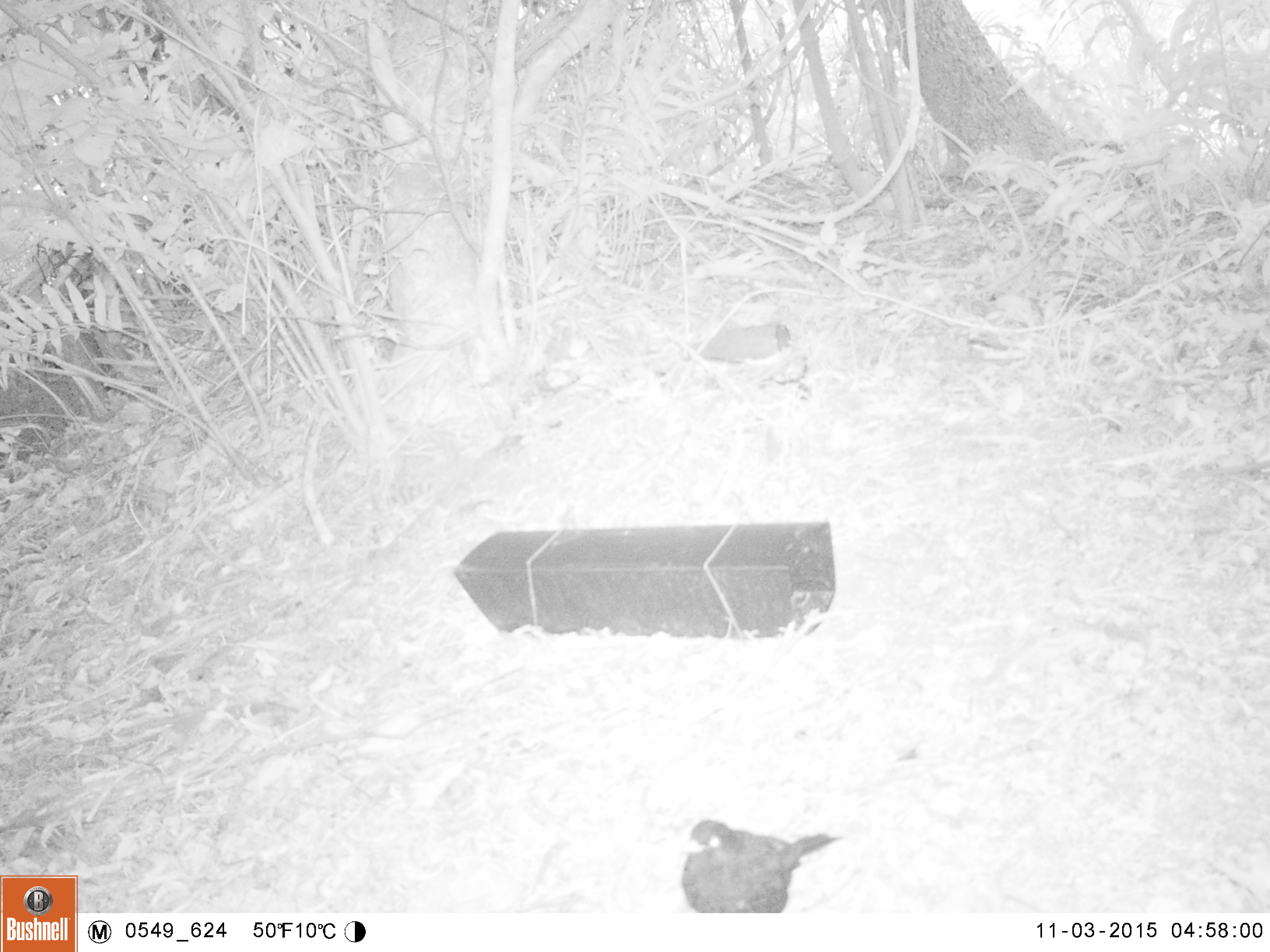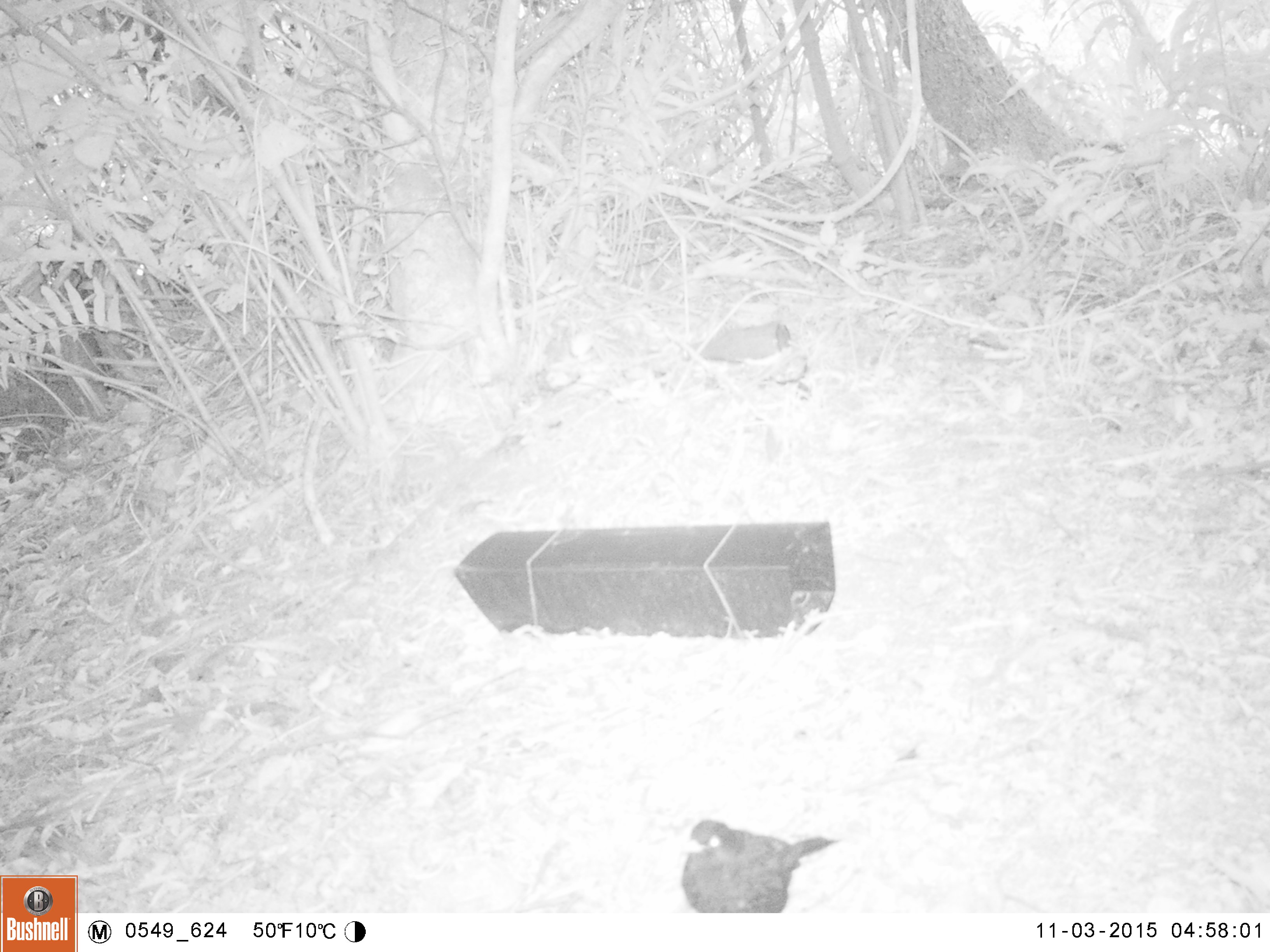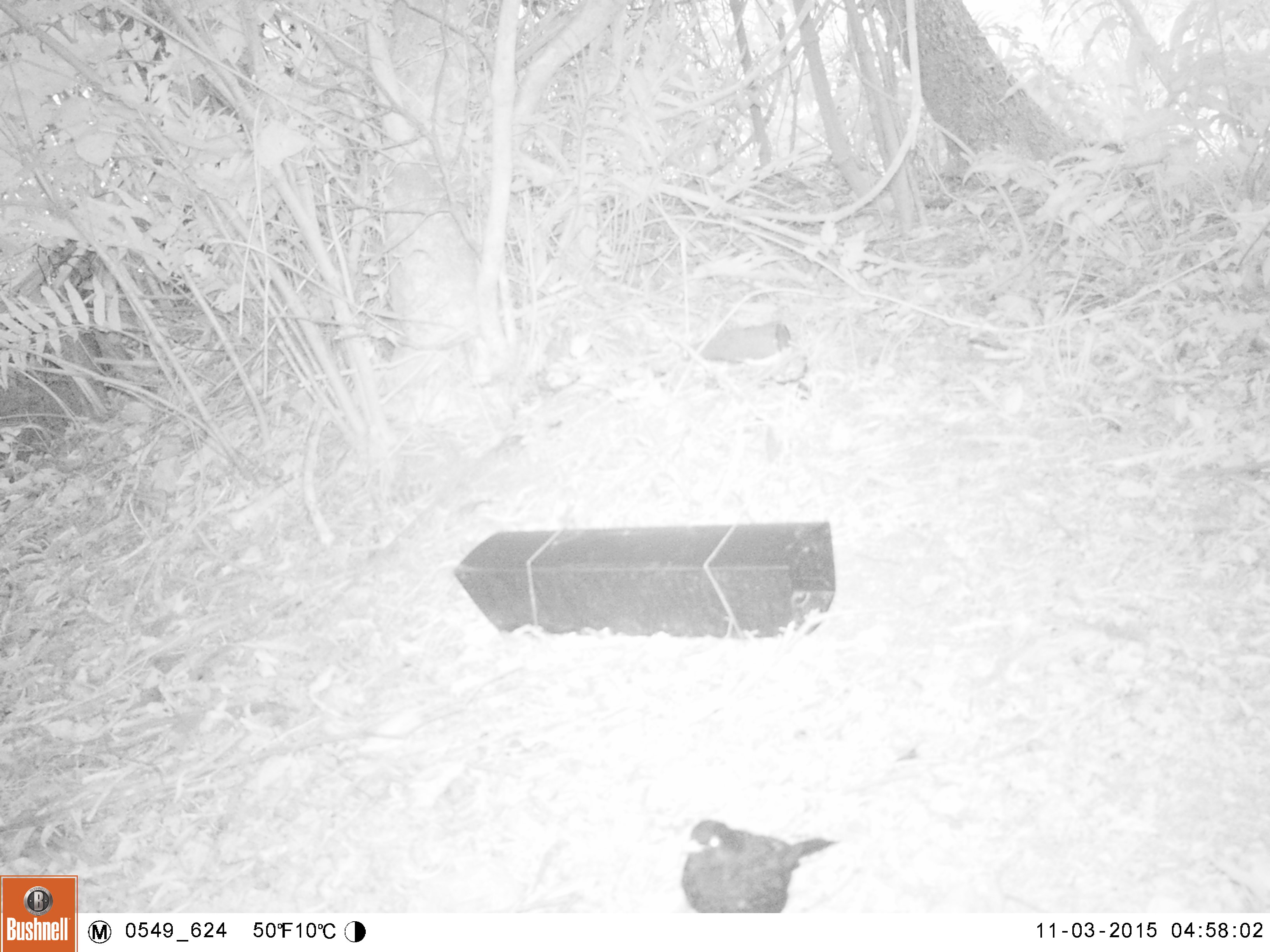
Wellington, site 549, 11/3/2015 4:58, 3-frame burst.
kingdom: Animalia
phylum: Chordata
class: Aves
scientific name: Aves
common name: bird